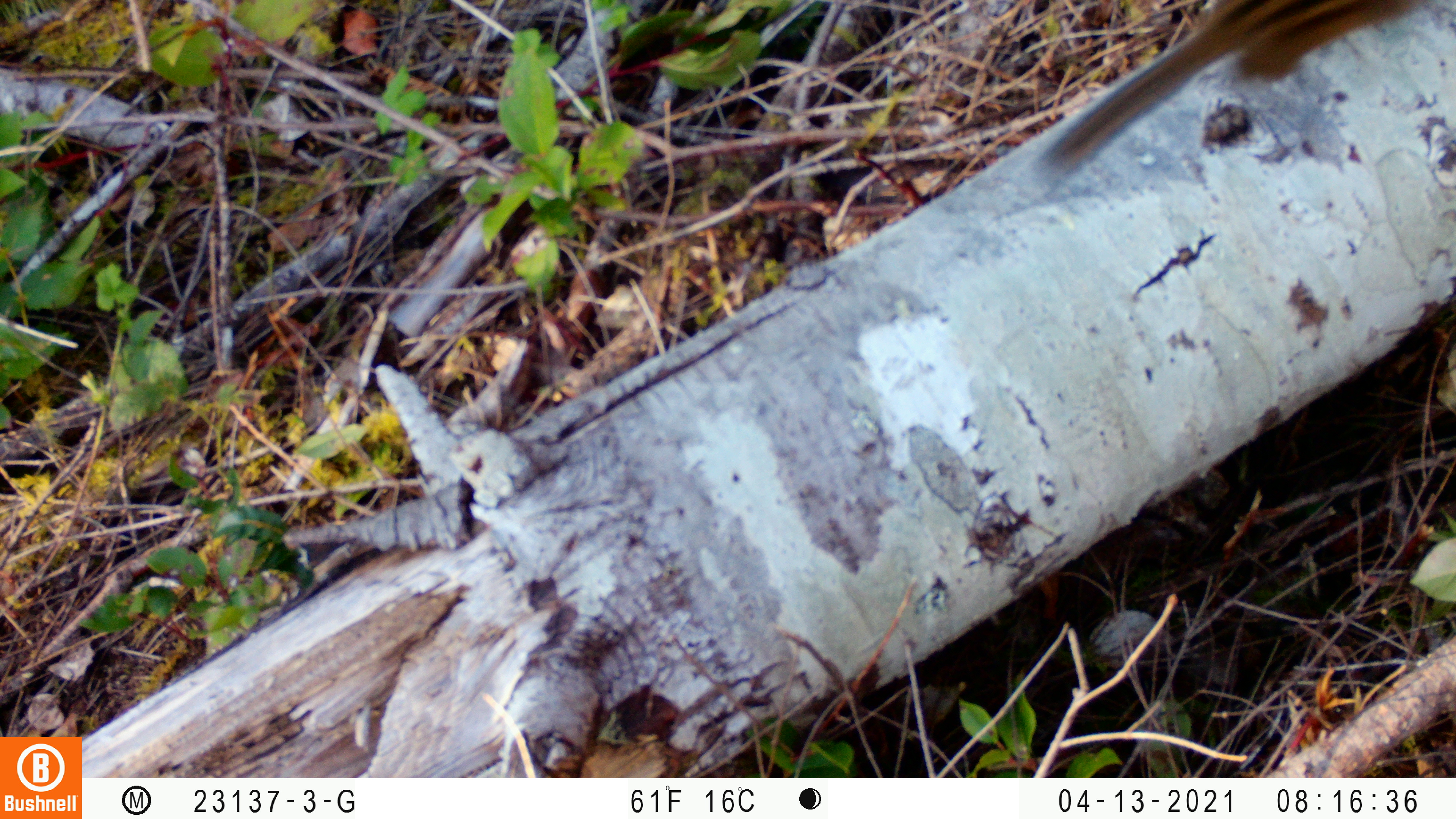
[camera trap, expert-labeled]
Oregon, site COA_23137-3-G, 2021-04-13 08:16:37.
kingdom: Animalia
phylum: Chordata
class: Mammalia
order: Rodentia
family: Sciuridae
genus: Neotamias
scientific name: Neotamias townsendii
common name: townsend's chipmunk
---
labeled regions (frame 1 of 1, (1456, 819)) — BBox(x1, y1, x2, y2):
townsend's chipmunk: BBox(1027, 0, 1443, 178)